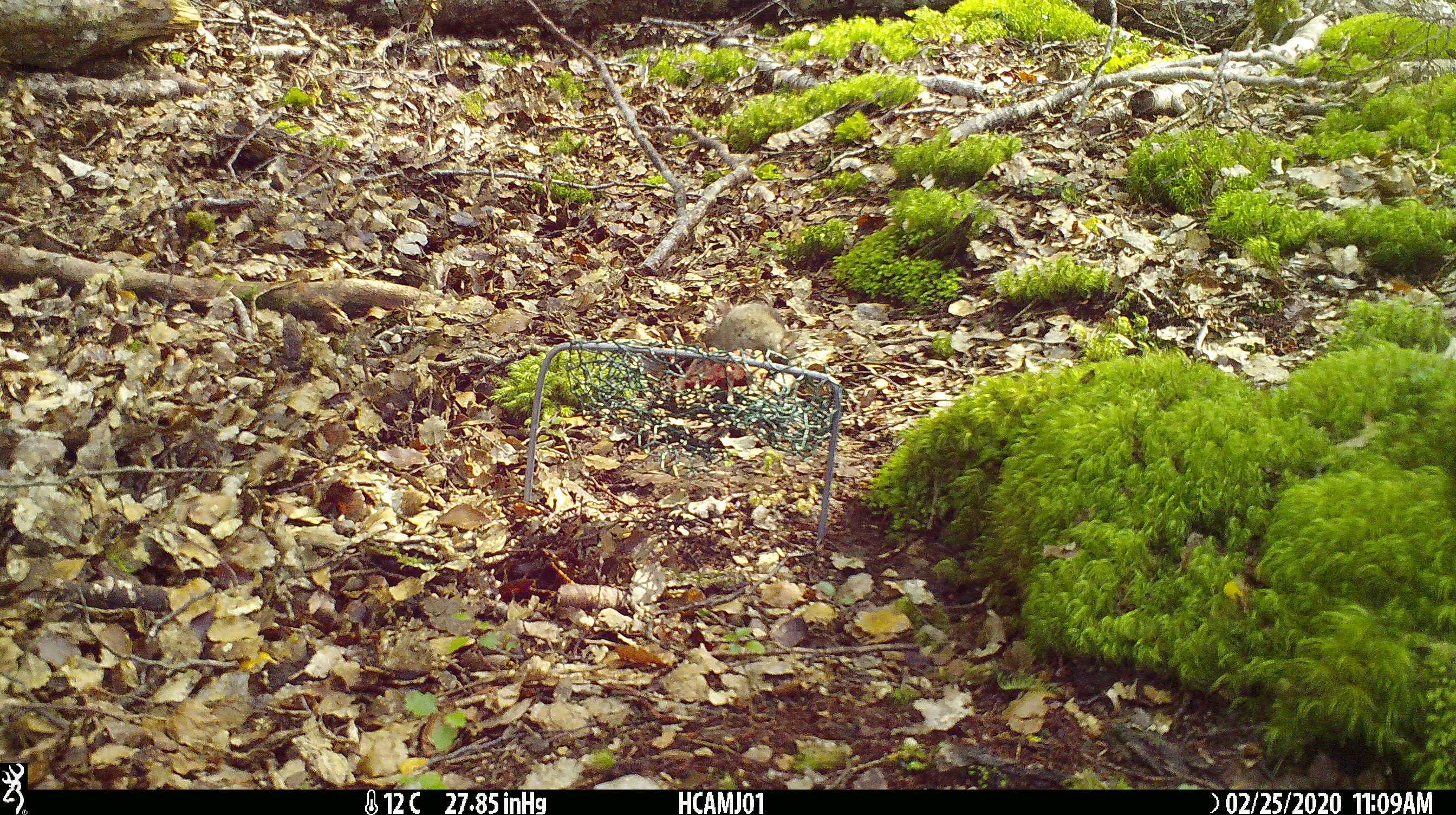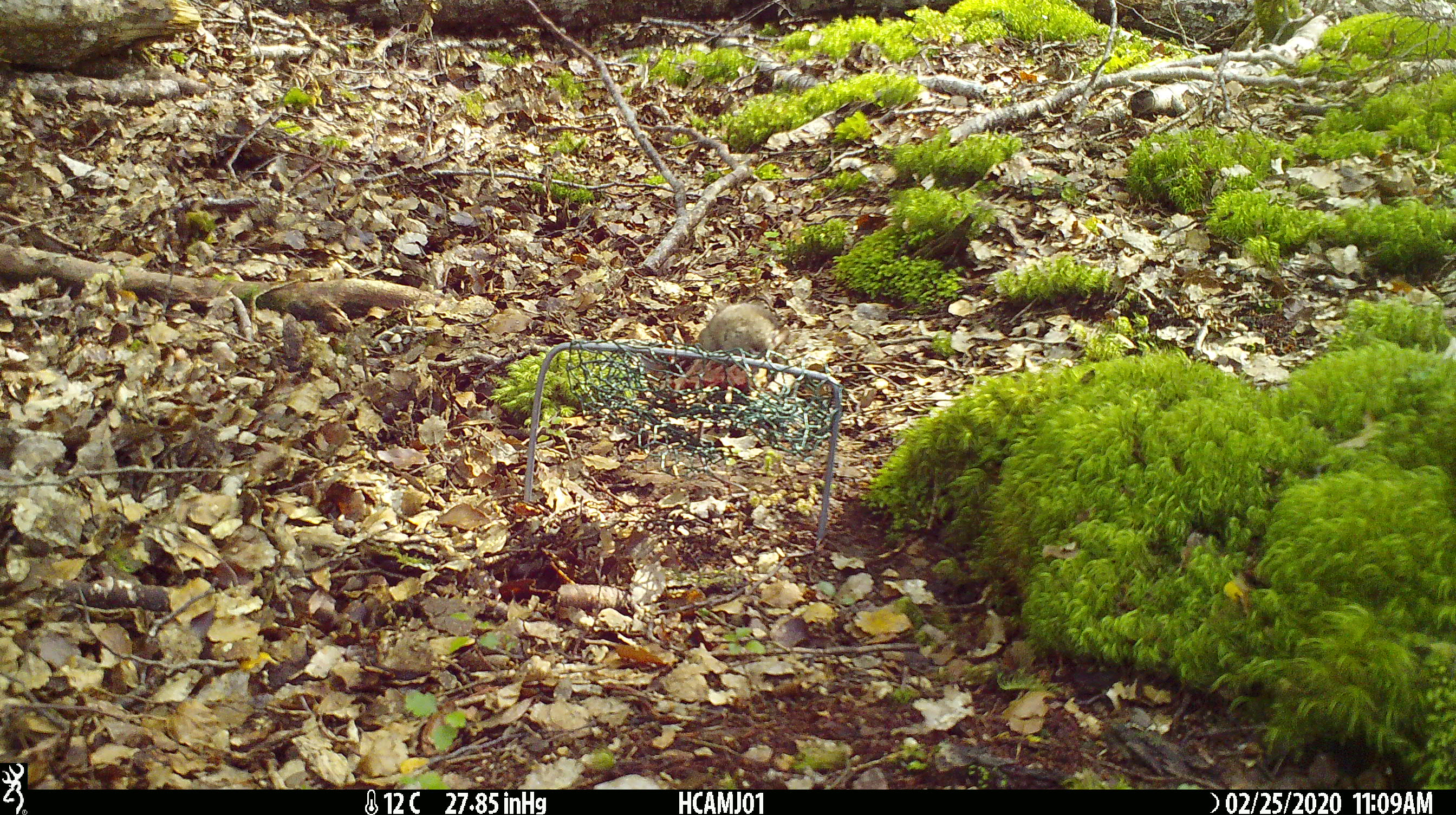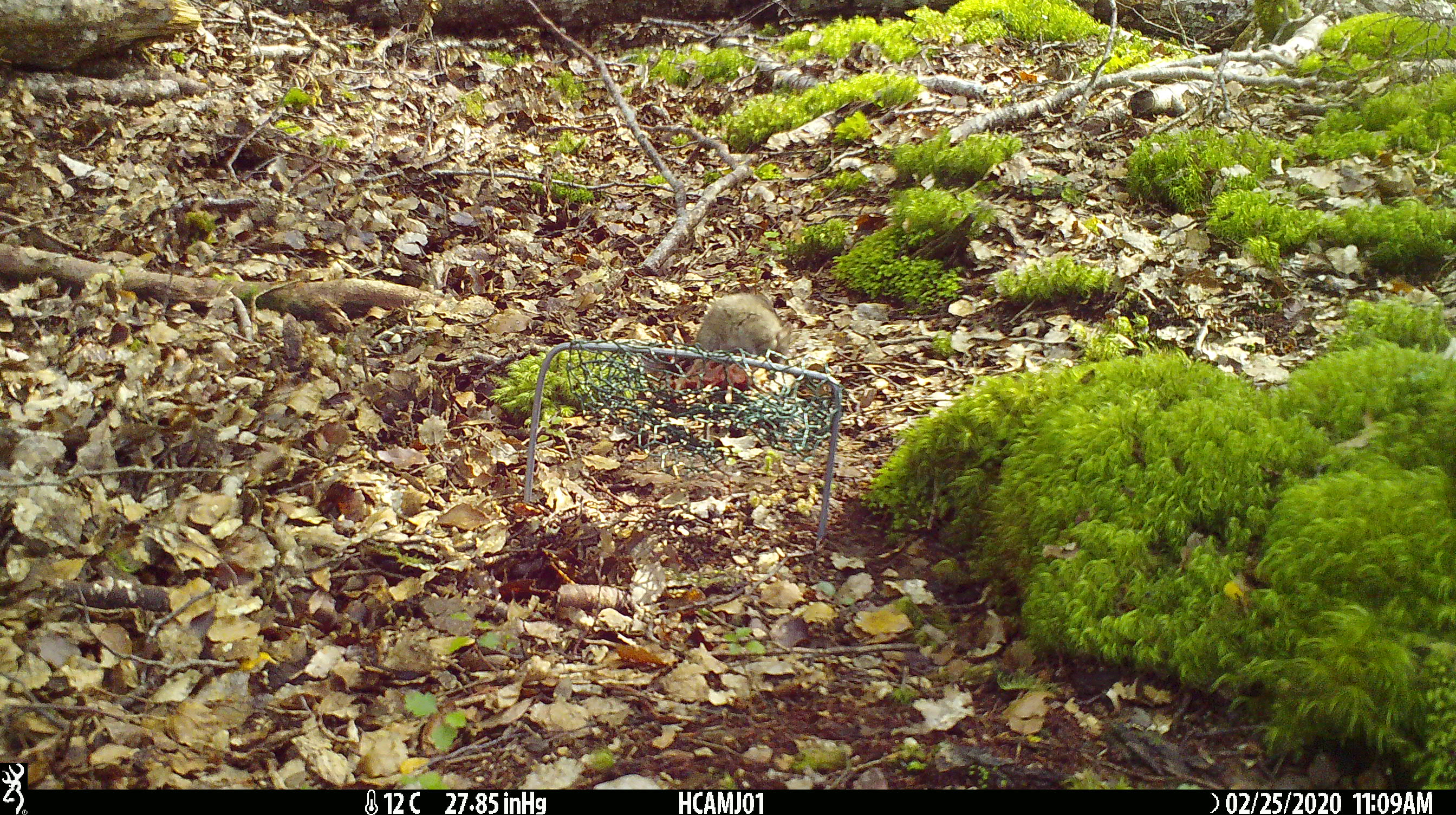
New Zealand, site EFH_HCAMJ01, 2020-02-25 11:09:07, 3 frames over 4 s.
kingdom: Animalia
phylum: Chordata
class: Mammalia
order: Rodentia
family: Muridae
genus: Mus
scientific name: Mus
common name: mouse